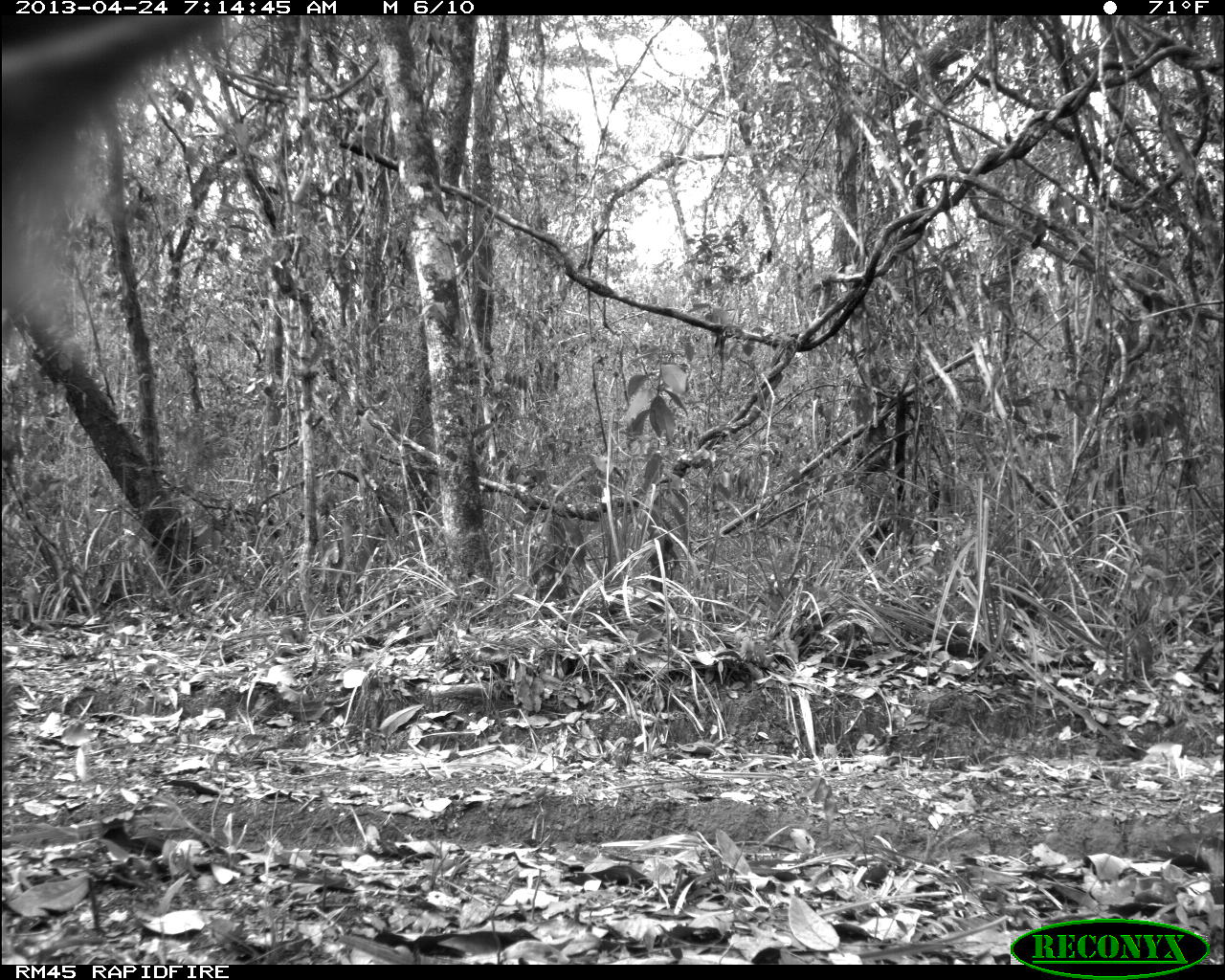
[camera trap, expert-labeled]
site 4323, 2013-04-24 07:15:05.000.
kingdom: Animalia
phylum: Chordata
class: Mammalia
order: Carnivora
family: Felidae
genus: Puma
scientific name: Puma concolor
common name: mountain lion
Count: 1.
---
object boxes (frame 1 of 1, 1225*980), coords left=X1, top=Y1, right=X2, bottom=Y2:
puma concolor: left=3, top=11, right=218, bottom=328